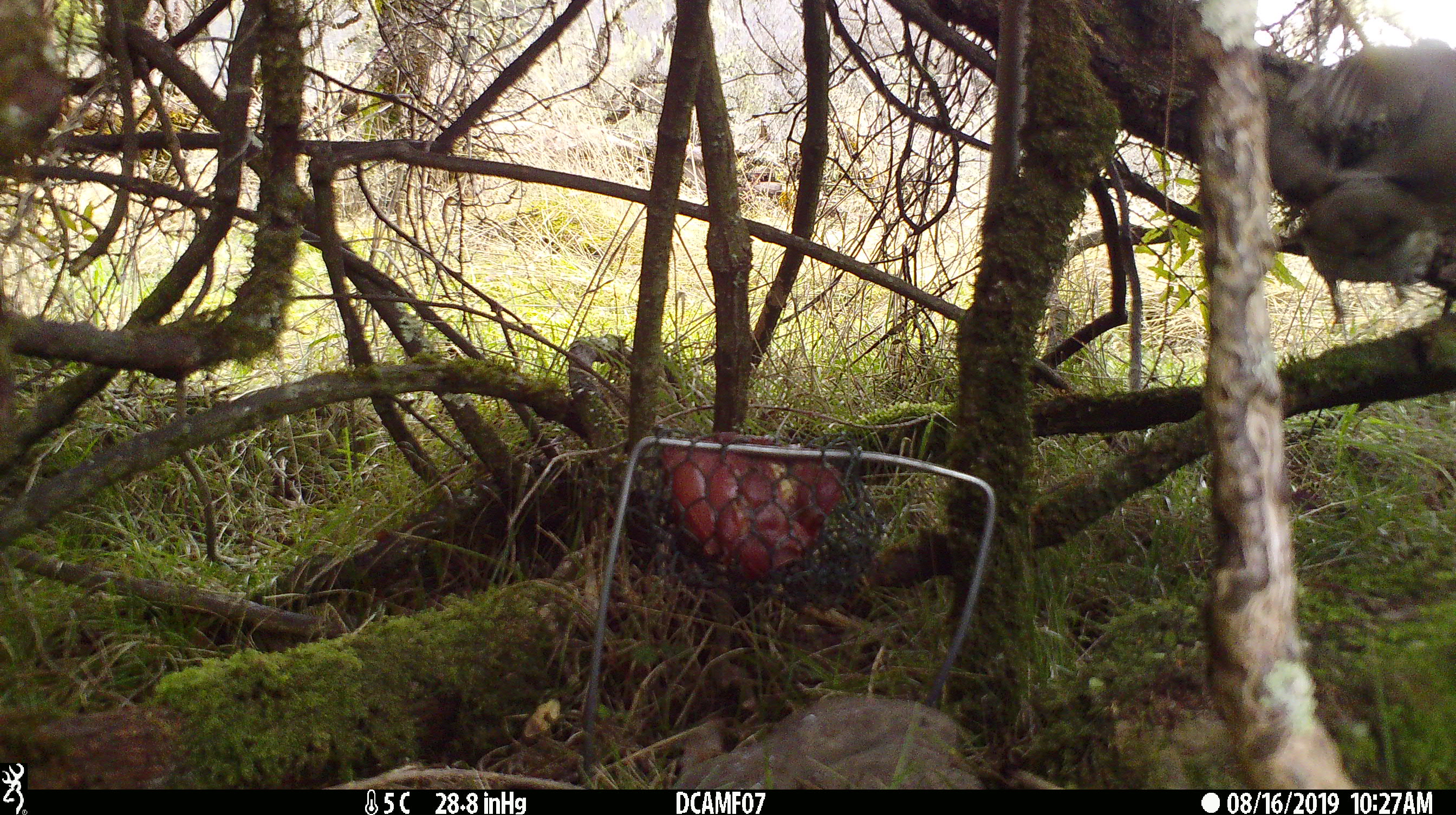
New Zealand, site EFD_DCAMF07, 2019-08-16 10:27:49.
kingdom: Animalia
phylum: Chordata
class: Aves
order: Passeriformes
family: Turdidae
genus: Turdus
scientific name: Turdus philomelos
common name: song thrush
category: thrush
Thrush (song thrush) (Turdus philomelos).